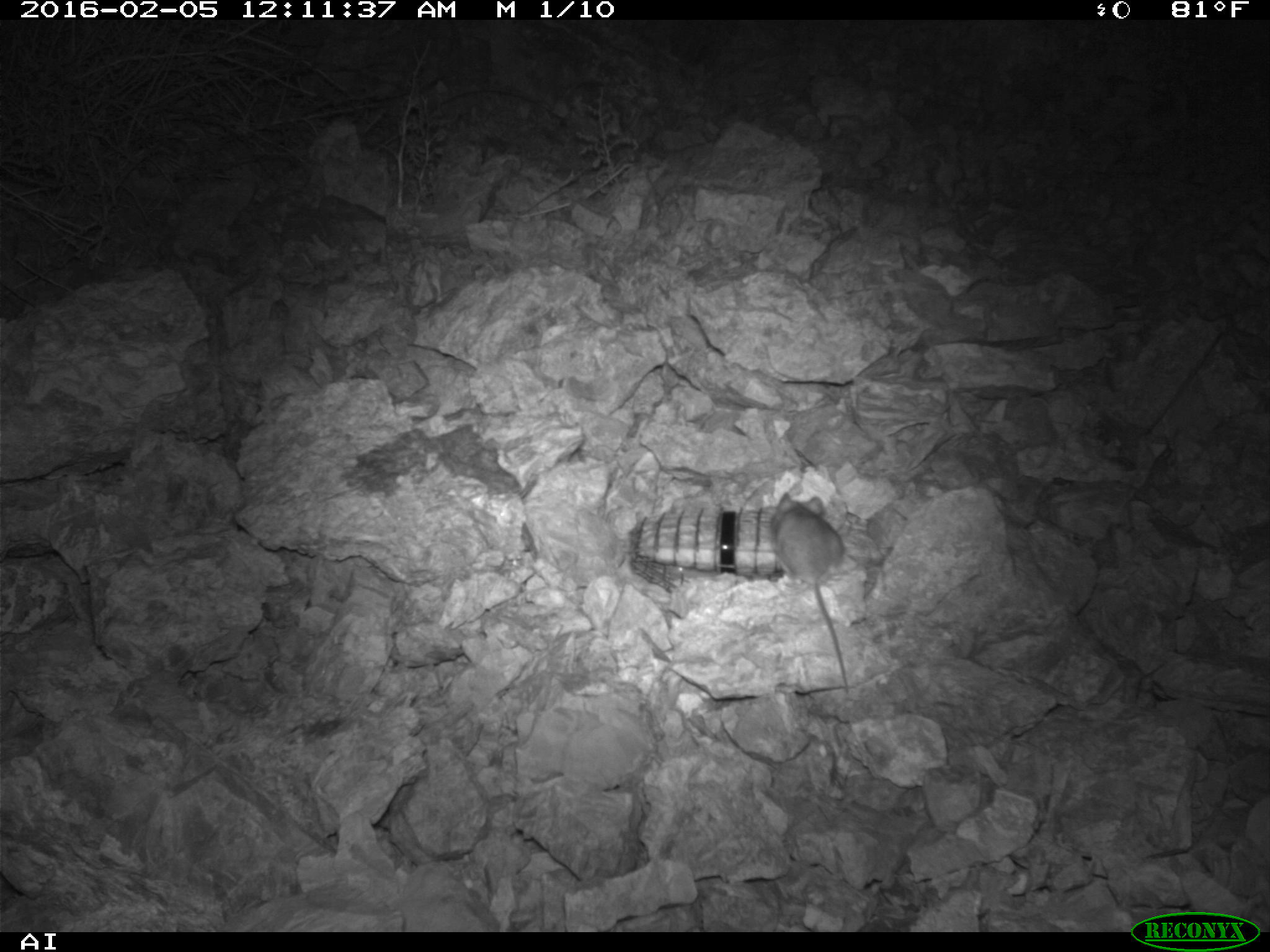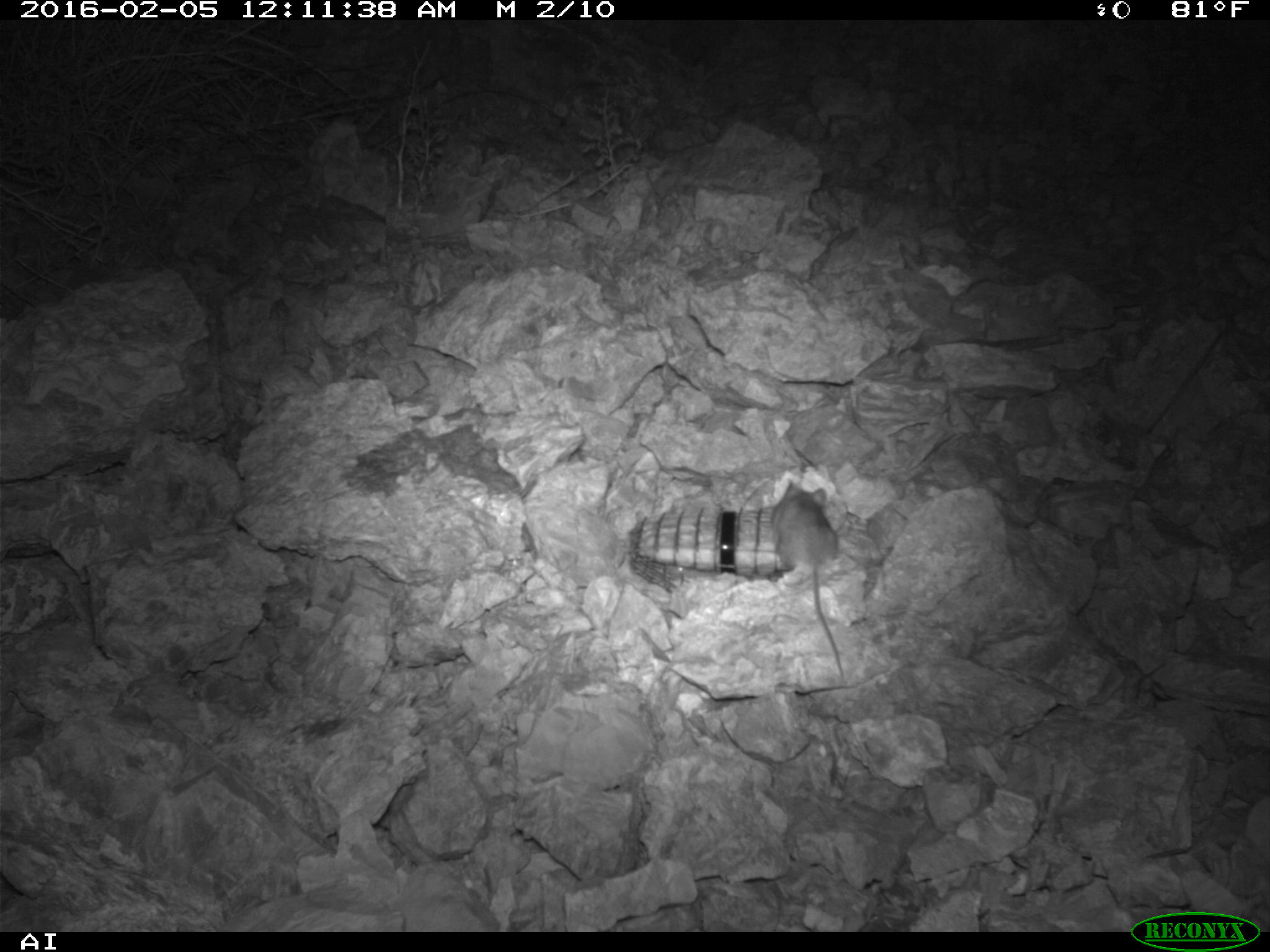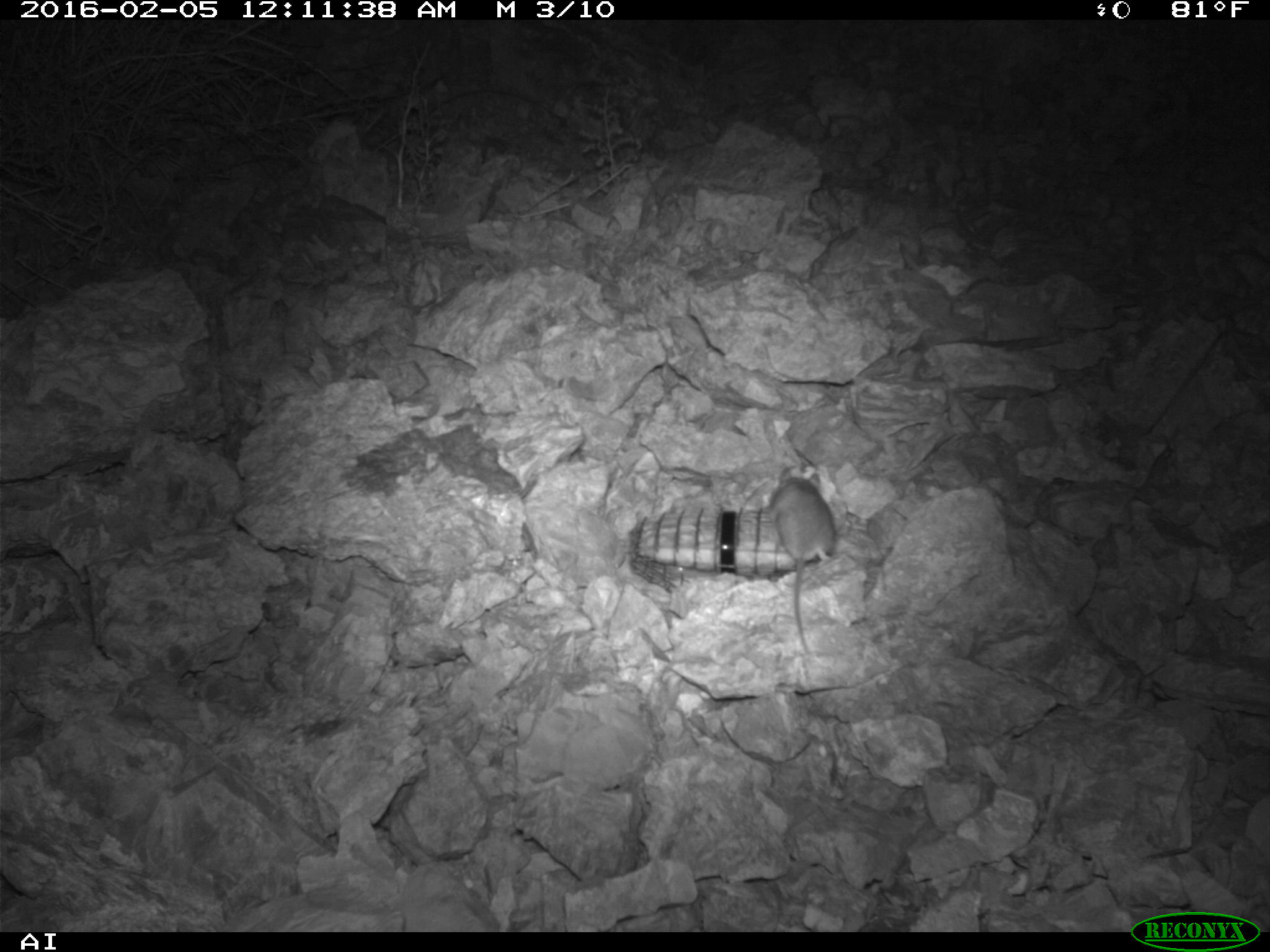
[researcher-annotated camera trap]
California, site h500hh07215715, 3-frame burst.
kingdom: Animalia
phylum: Chordata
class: Mammalia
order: Rodentia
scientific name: Rodentia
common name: rodent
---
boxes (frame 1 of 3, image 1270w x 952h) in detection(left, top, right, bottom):
rodent: detection(771, 492, 848, 693)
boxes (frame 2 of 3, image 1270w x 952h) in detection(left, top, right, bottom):
rodent: detection(773, 477, 846, 681)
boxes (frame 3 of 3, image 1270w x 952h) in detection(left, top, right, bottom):
rodent: detection(763, 462, 837, 650)